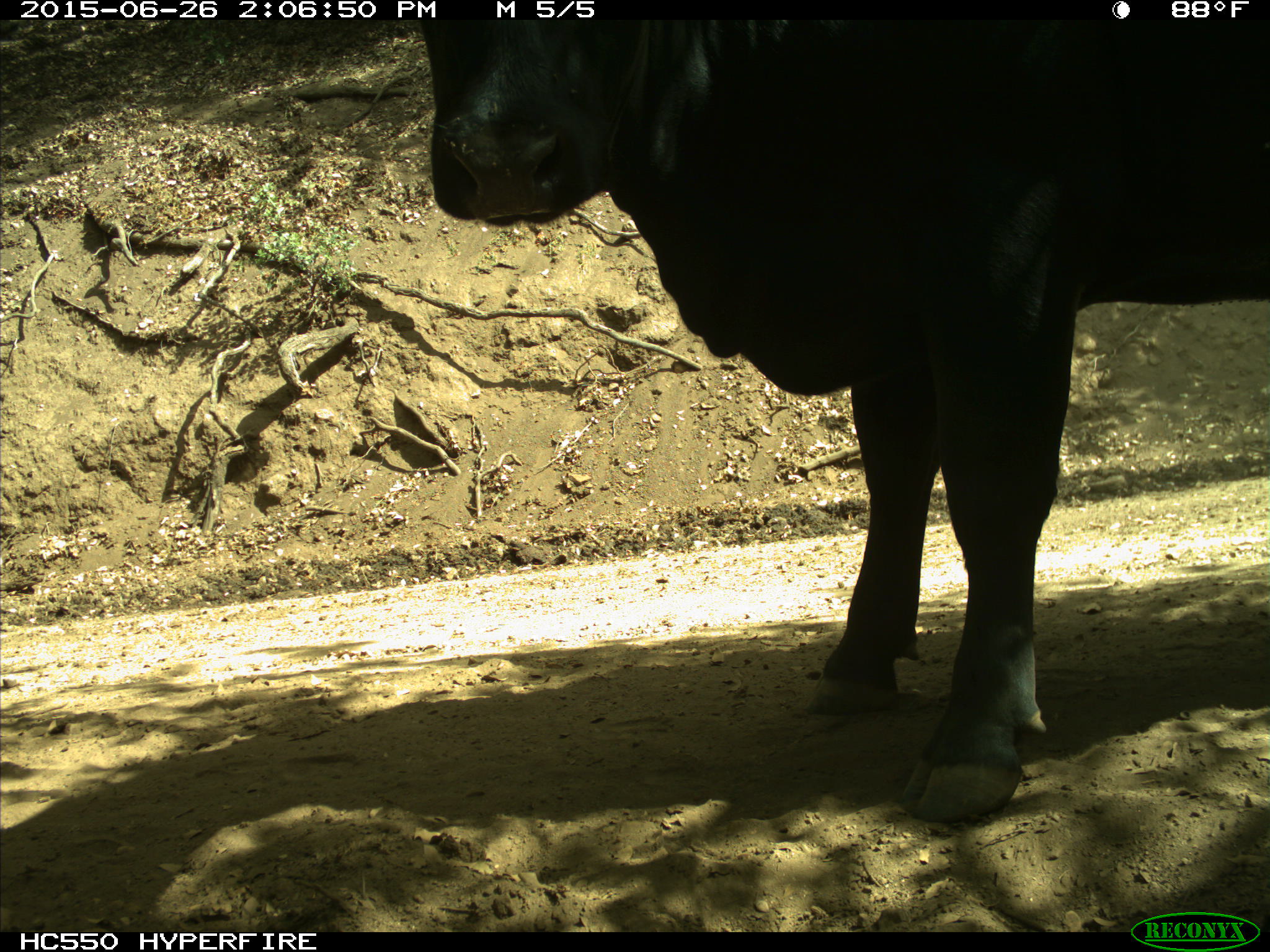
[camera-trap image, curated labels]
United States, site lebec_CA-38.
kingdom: Animalia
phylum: Chordata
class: Mammalia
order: Artiodactyla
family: Bovidae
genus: Bos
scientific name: Bos taurus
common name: domestic cow